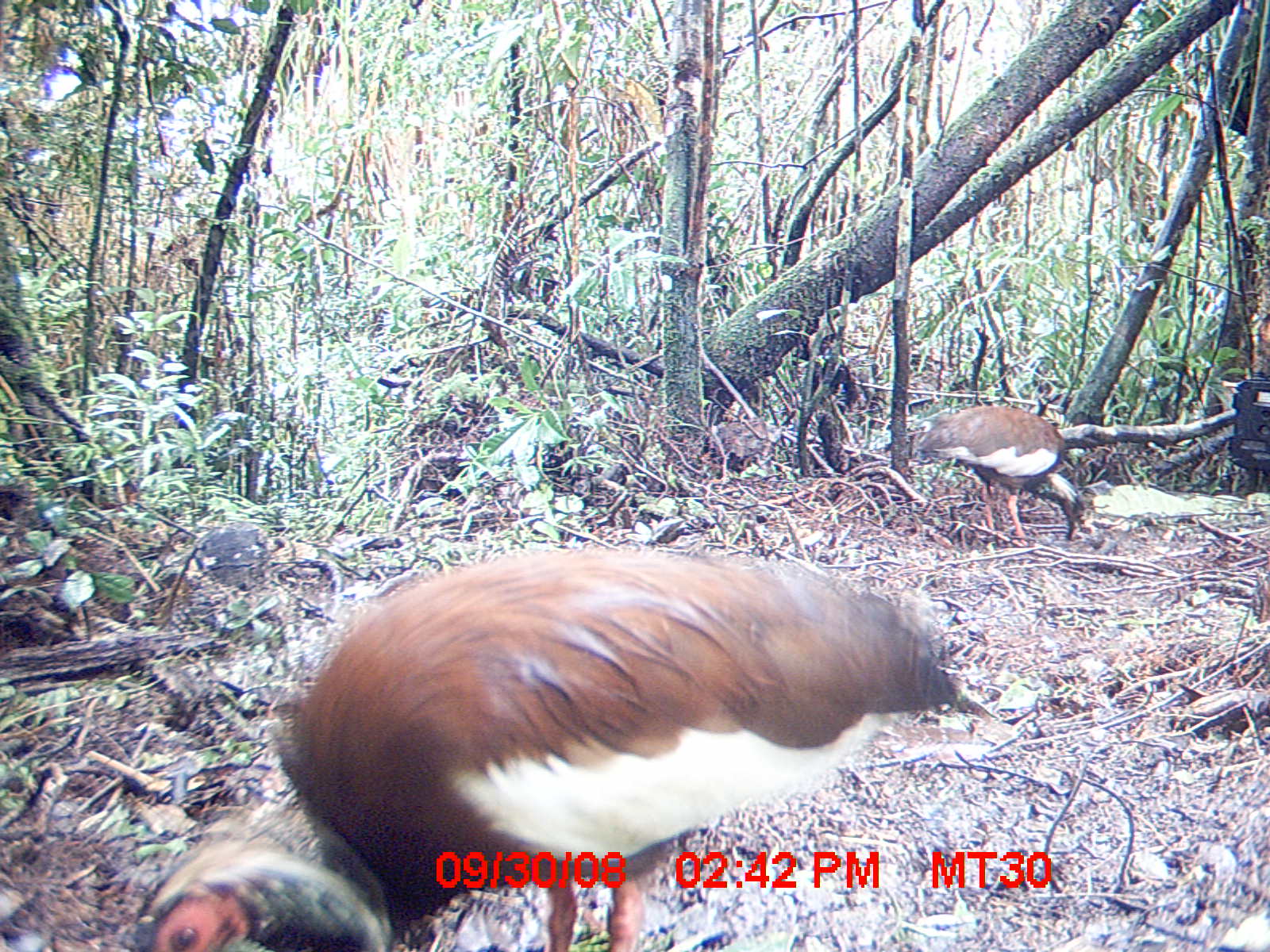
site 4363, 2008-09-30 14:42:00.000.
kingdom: Animalia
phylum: Chordata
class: Aves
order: Pelecaniformes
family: Threskiornithidae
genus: Lophotibis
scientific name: Lophotibis cristata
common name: madagascan ibis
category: lophotibis cristataa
Lophotibis cristataa (madagascan ibis) (Lophotibis cristata), count 2.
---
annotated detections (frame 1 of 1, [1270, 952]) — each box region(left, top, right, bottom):
lophotibis cristataa: region(122, 543, 998, 952); region(914, 405, 1094, 546)